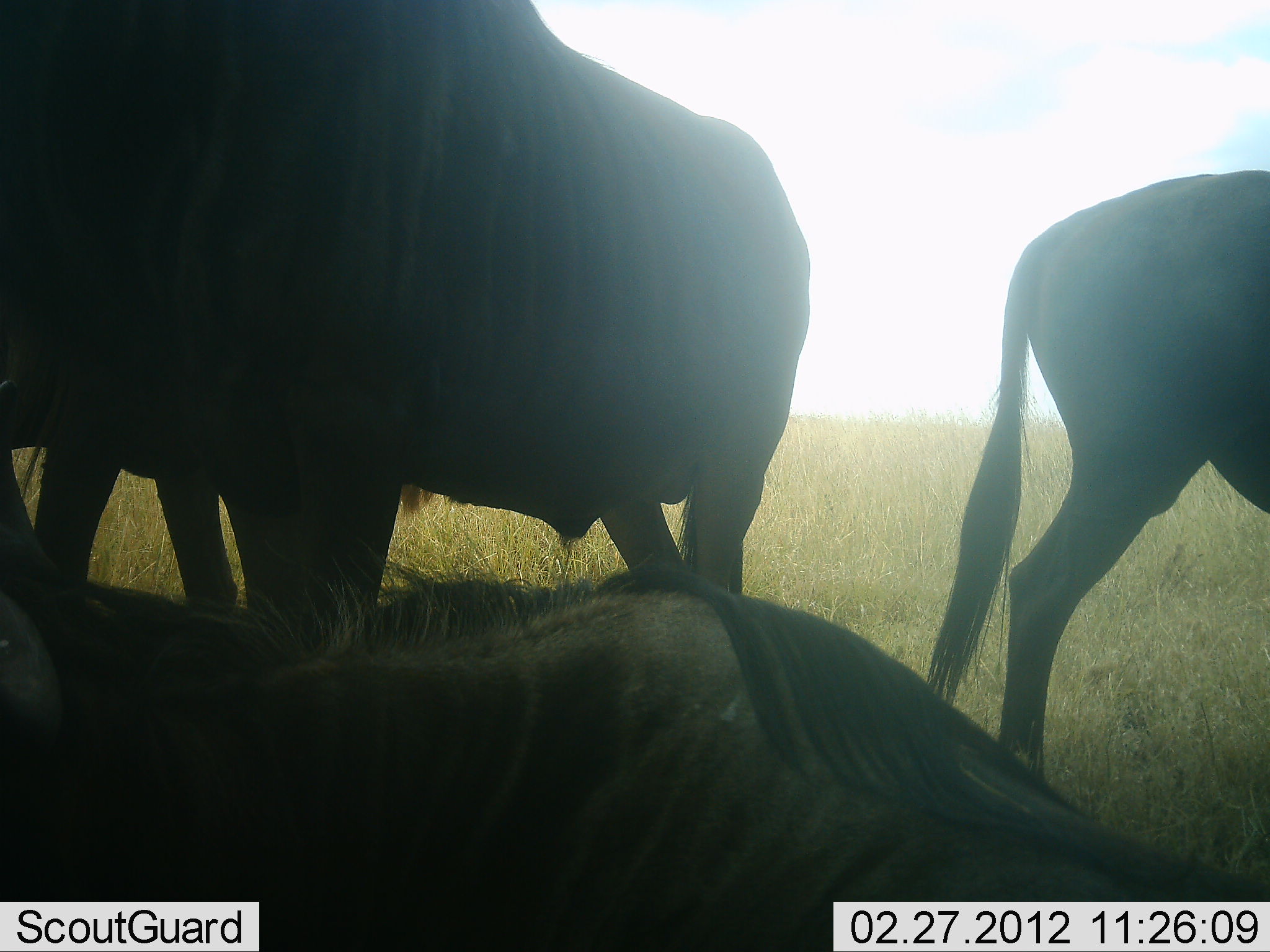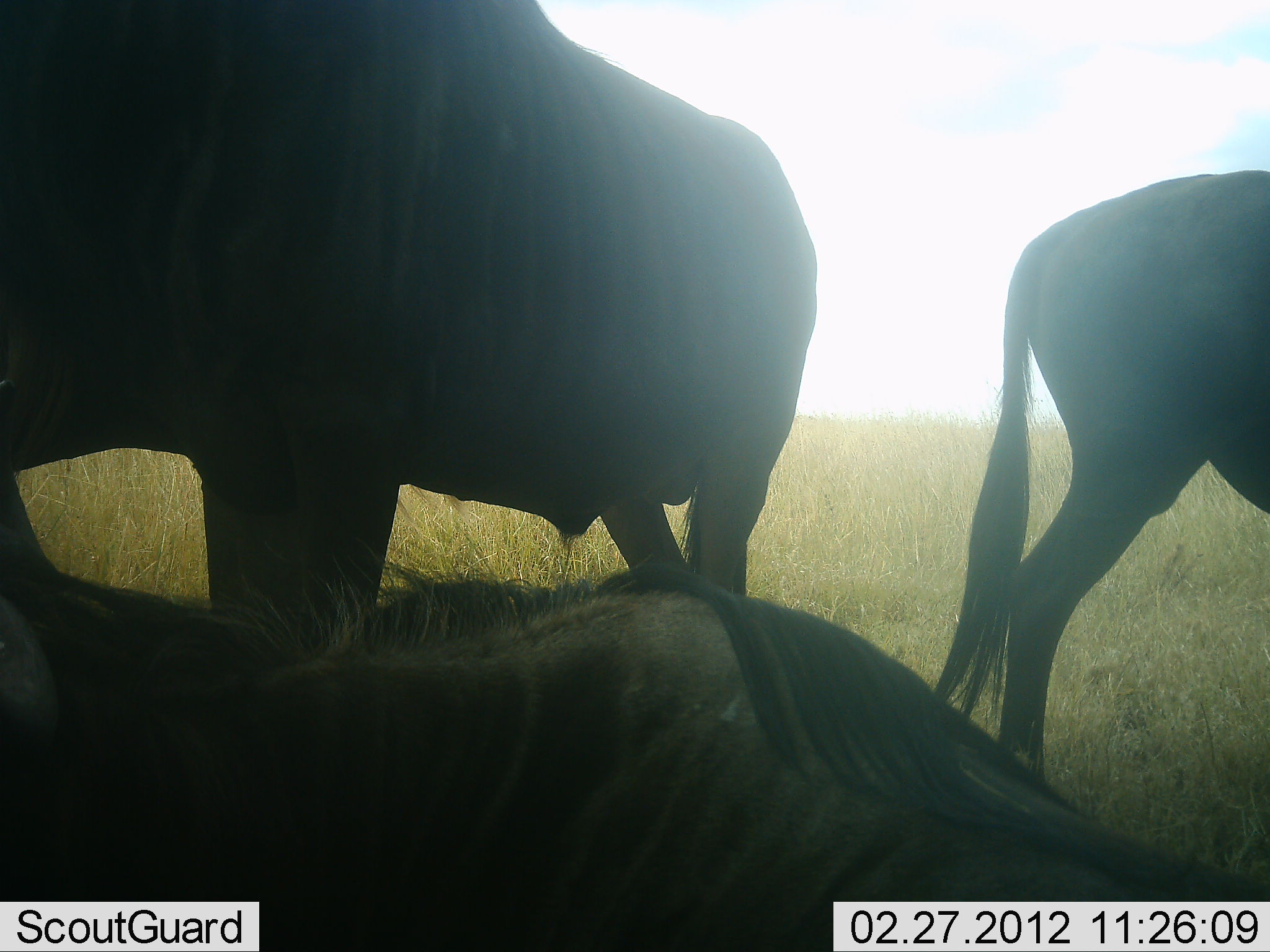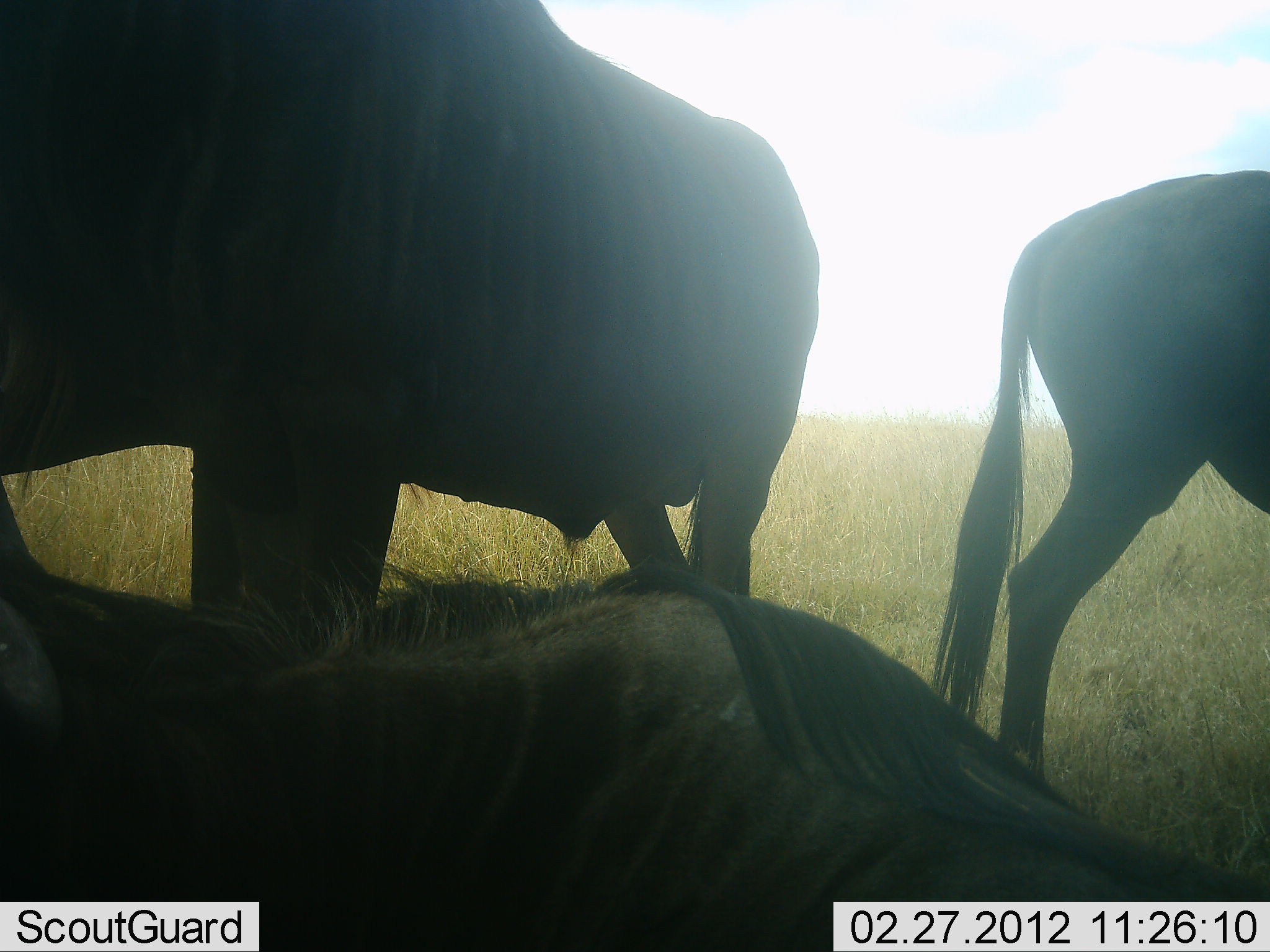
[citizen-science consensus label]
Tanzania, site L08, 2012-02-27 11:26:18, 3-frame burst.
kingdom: Animalia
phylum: Chordata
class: Mammalia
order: Artiodactyla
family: Bovidae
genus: Connochaetes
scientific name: Connochaetes taurinus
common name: blue wildebeest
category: wildebeest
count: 3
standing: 76%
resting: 76%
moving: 0%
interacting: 6%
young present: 6%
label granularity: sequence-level